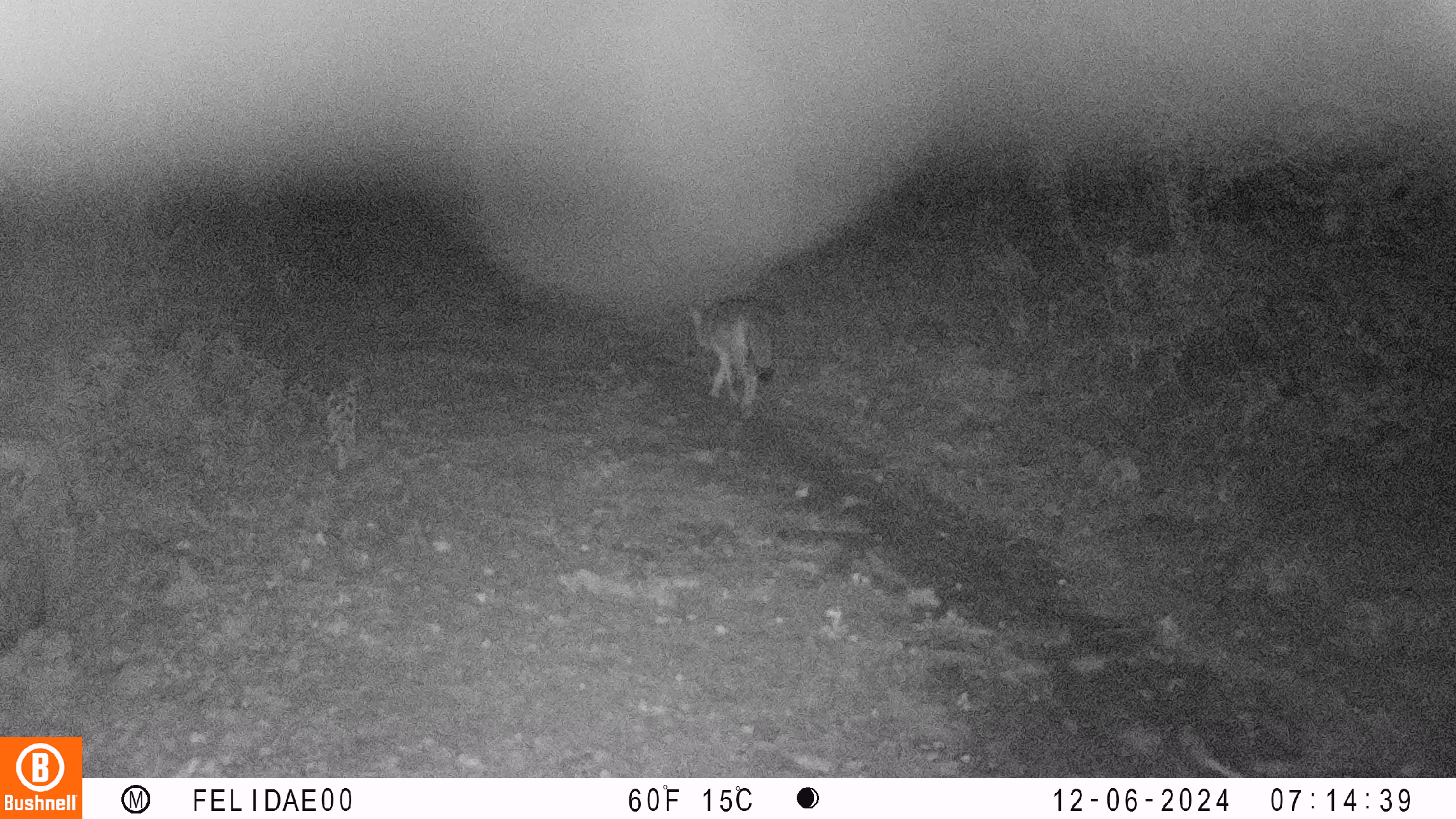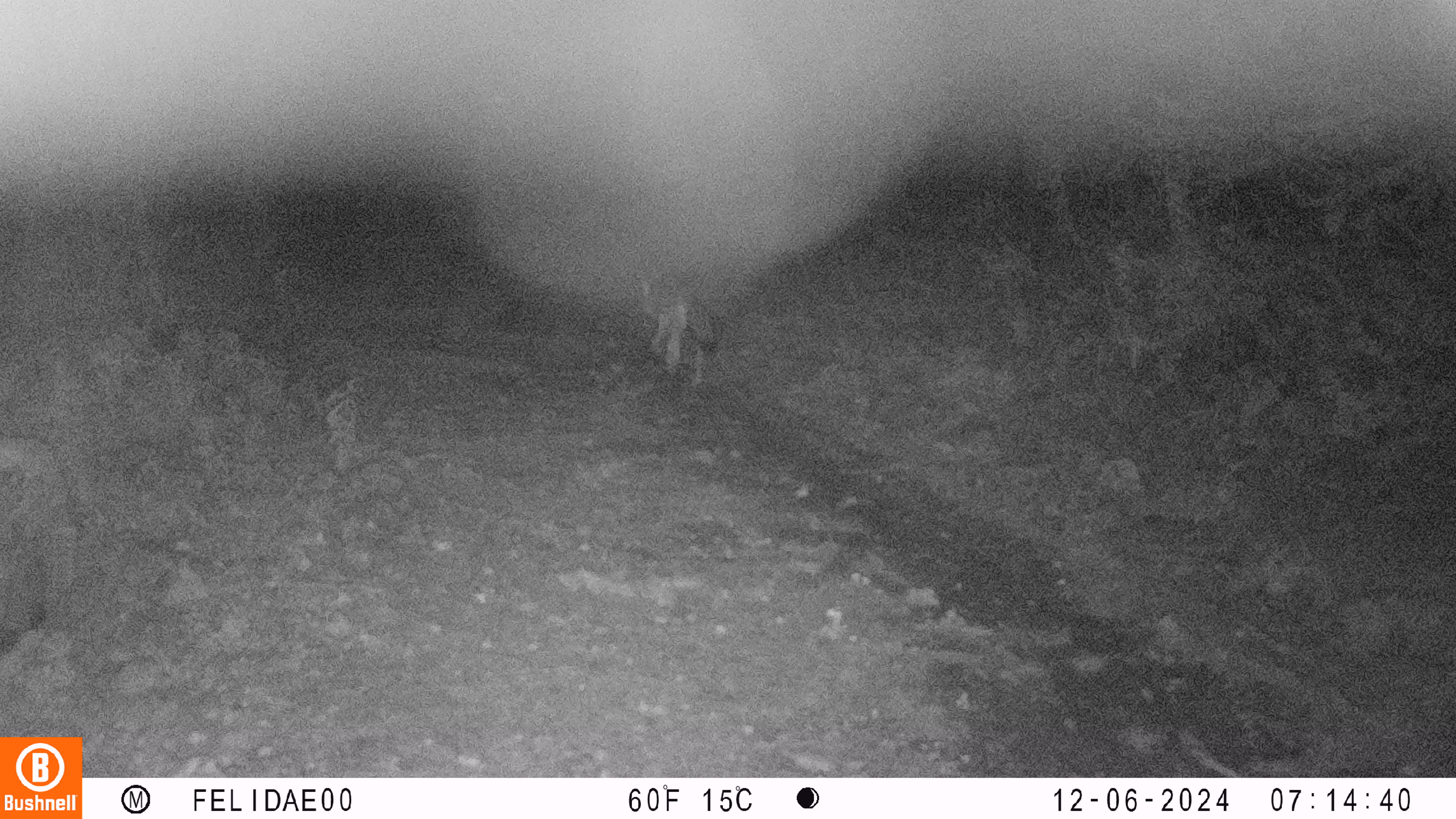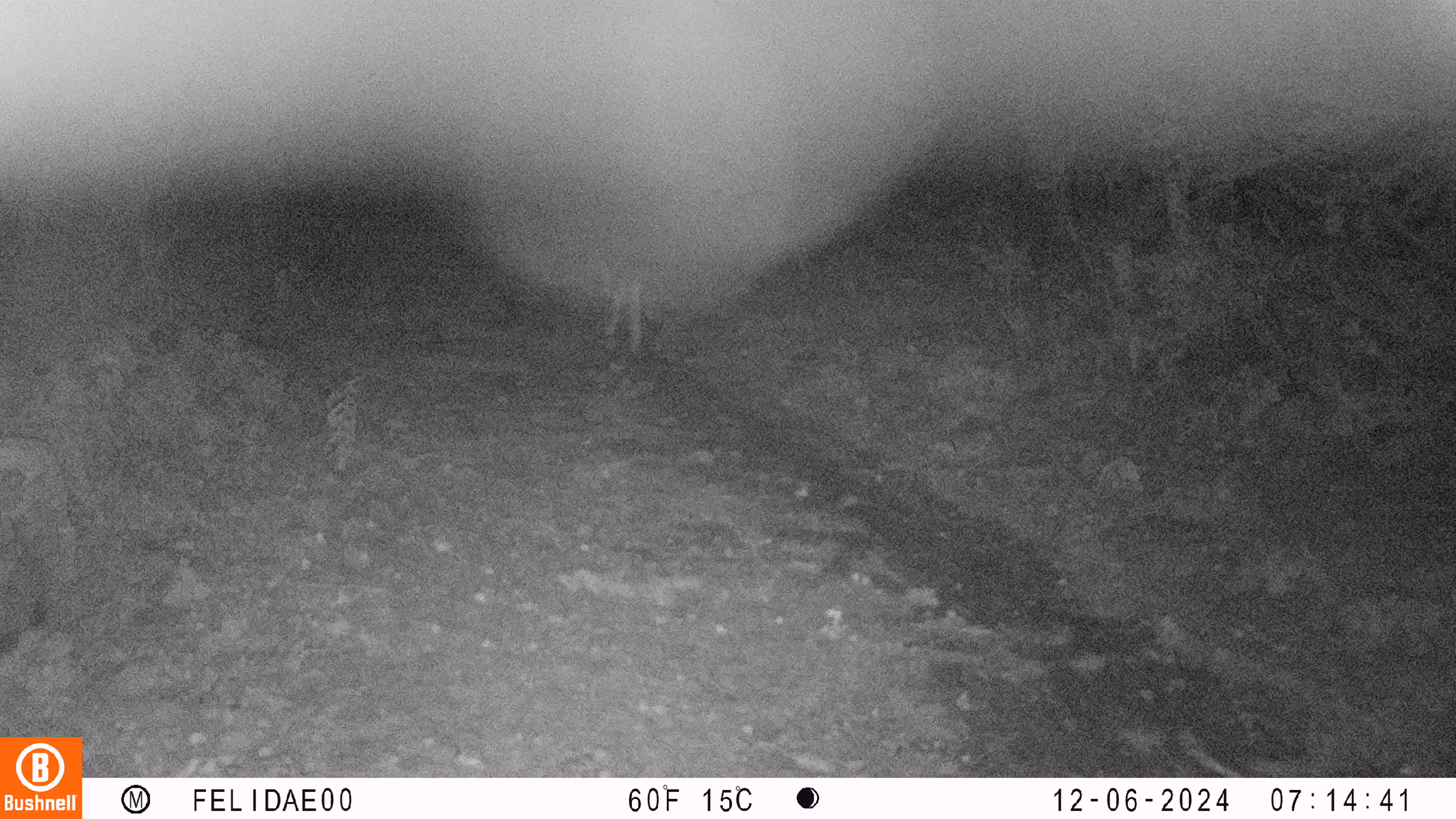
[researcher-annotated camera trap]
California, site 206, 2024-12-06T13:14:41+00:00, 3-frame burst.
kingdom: Animalia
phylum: Chordata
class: Mammalia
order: Carnivora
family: Canidae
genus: Canis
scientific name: Canis latrans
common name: coyote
Coyote (Canis latrans).